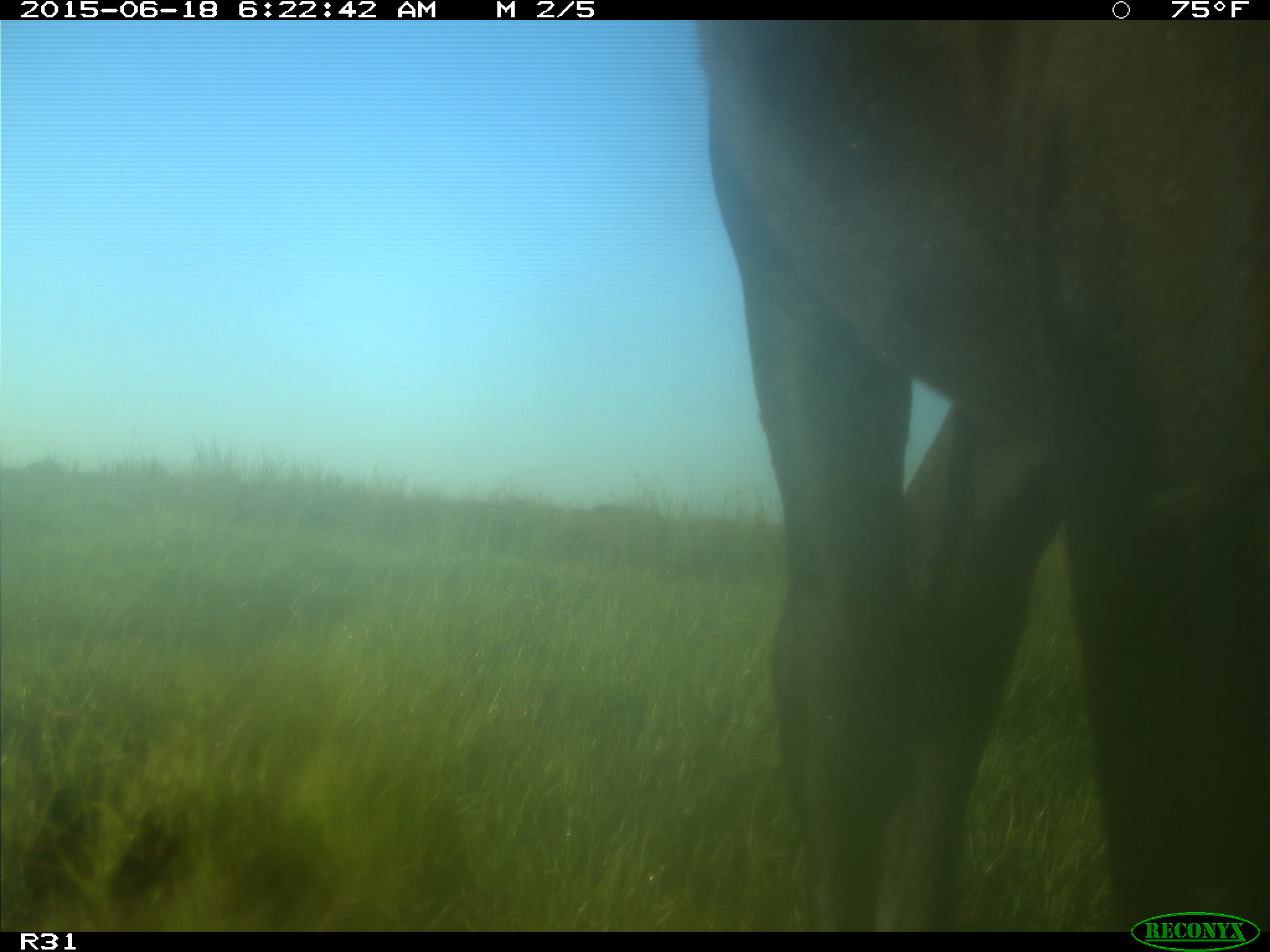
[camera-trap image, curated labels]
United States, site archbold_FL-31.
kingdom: Animalia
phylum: Chordata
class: Mammalia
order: Artiodactyla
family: Bovidae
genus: Bos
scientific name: Bos taurus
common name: domestic cow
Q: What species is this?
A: Bos taurus (domestic cow).